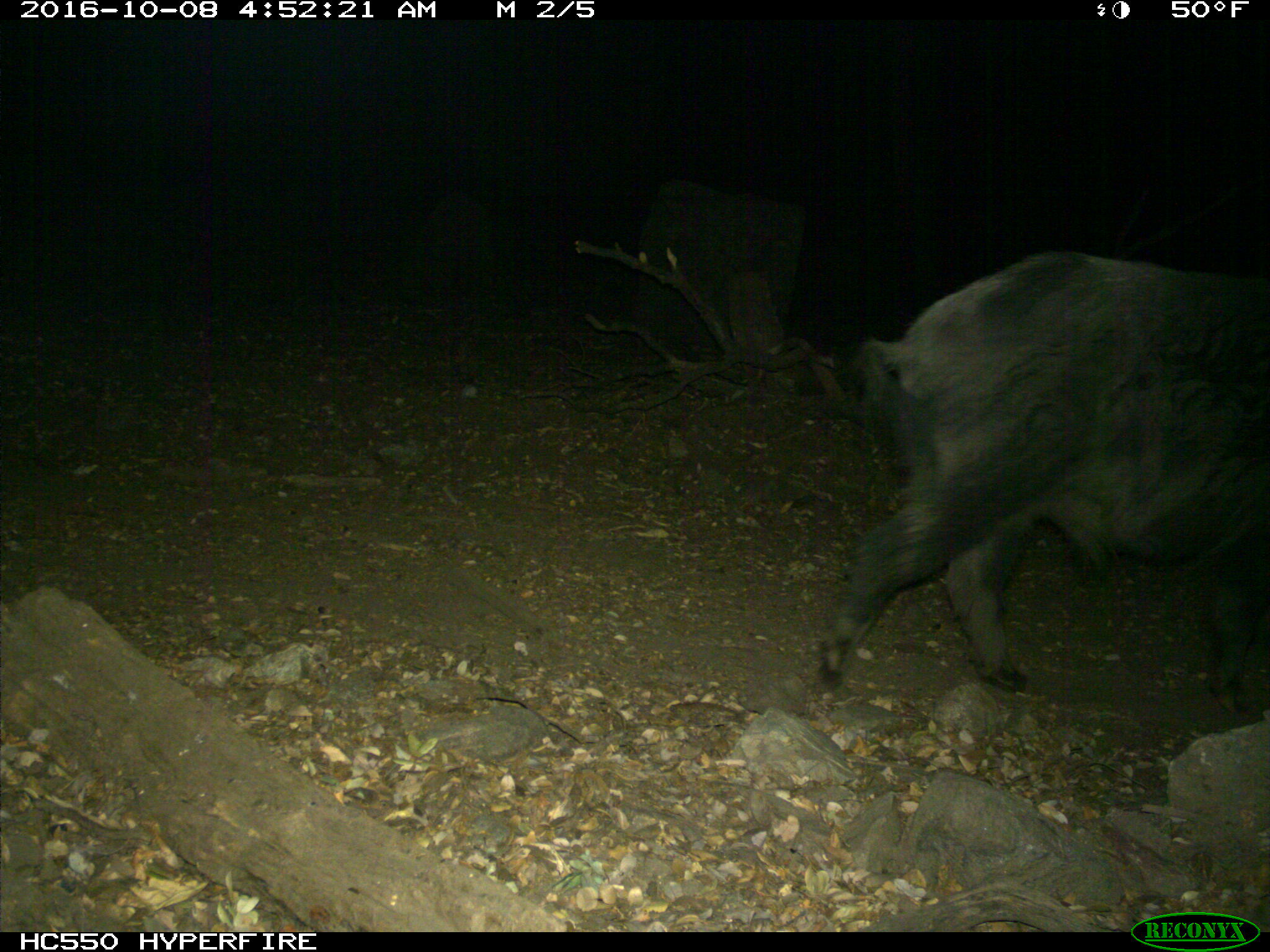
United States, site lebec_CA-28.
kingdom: Animalia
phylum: Chordata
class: Mammalia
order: Artiodactyla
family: Suidae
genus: Sus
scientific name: Sus scrofa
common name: wild boar